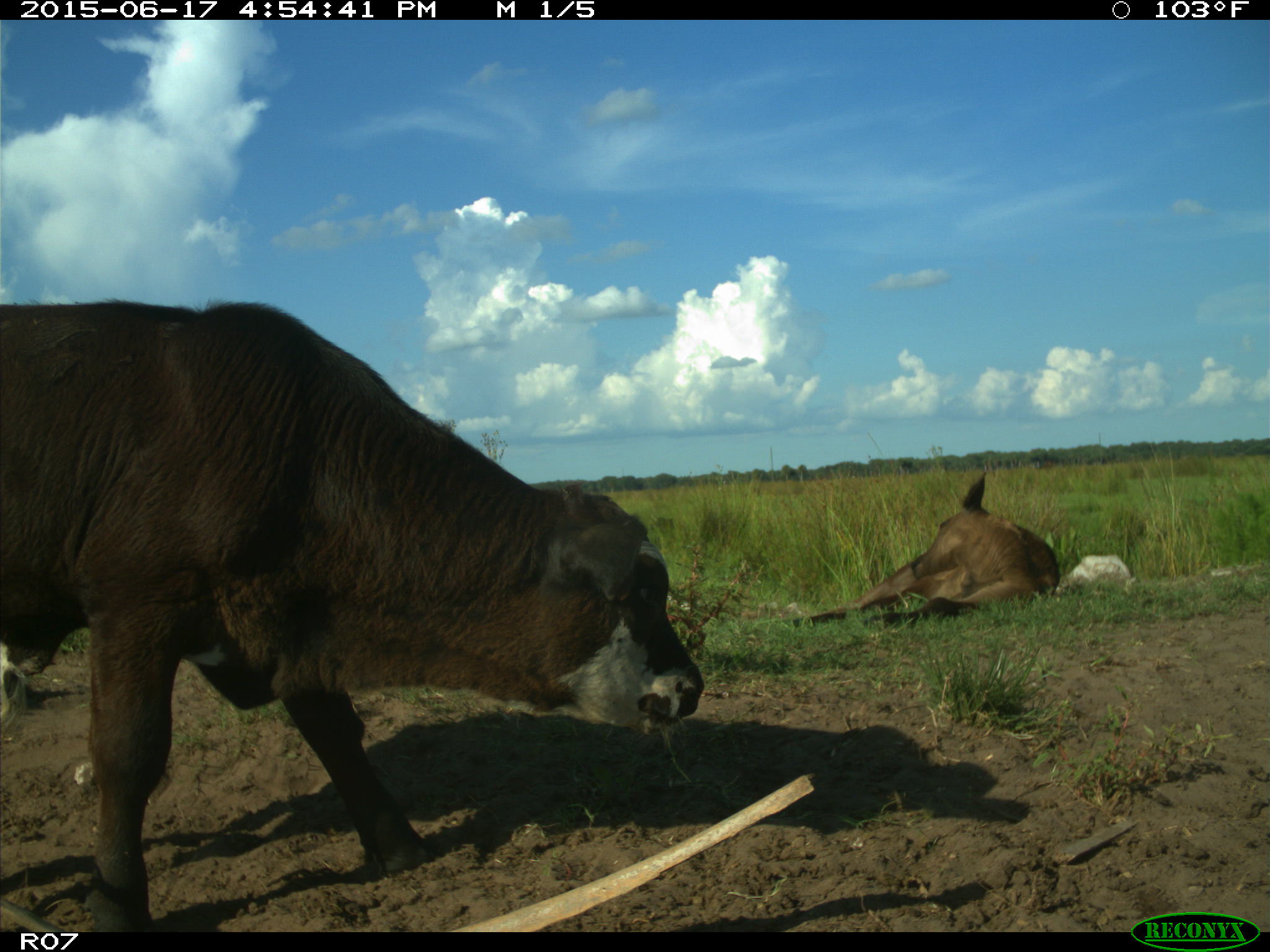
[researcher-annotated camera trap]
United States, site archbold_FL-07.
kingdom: Animalia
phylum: Chordata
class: Mammalia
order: Artiodactyla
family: Bovidae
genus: Bos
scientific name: Bos taurus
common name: domestic cow